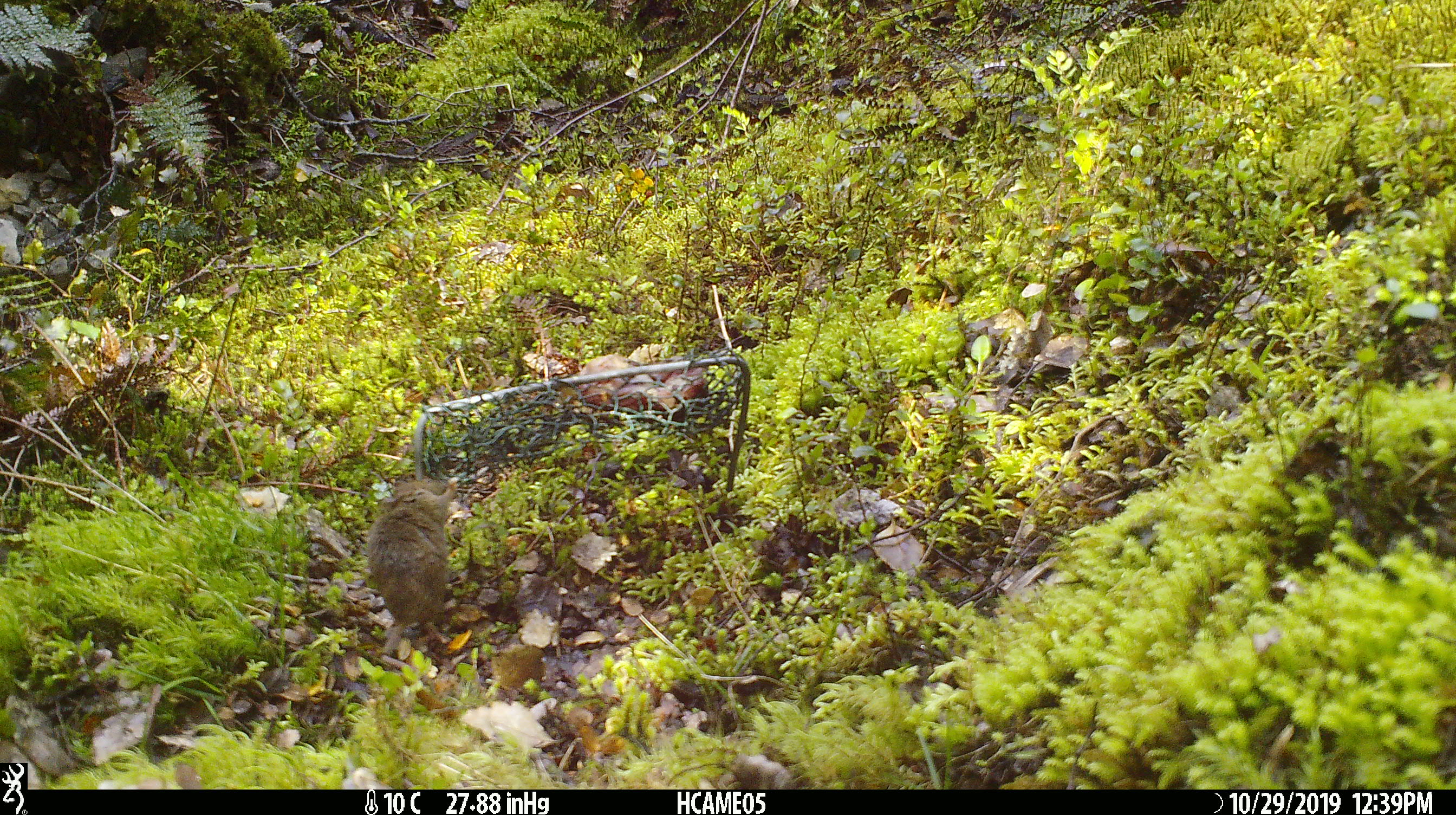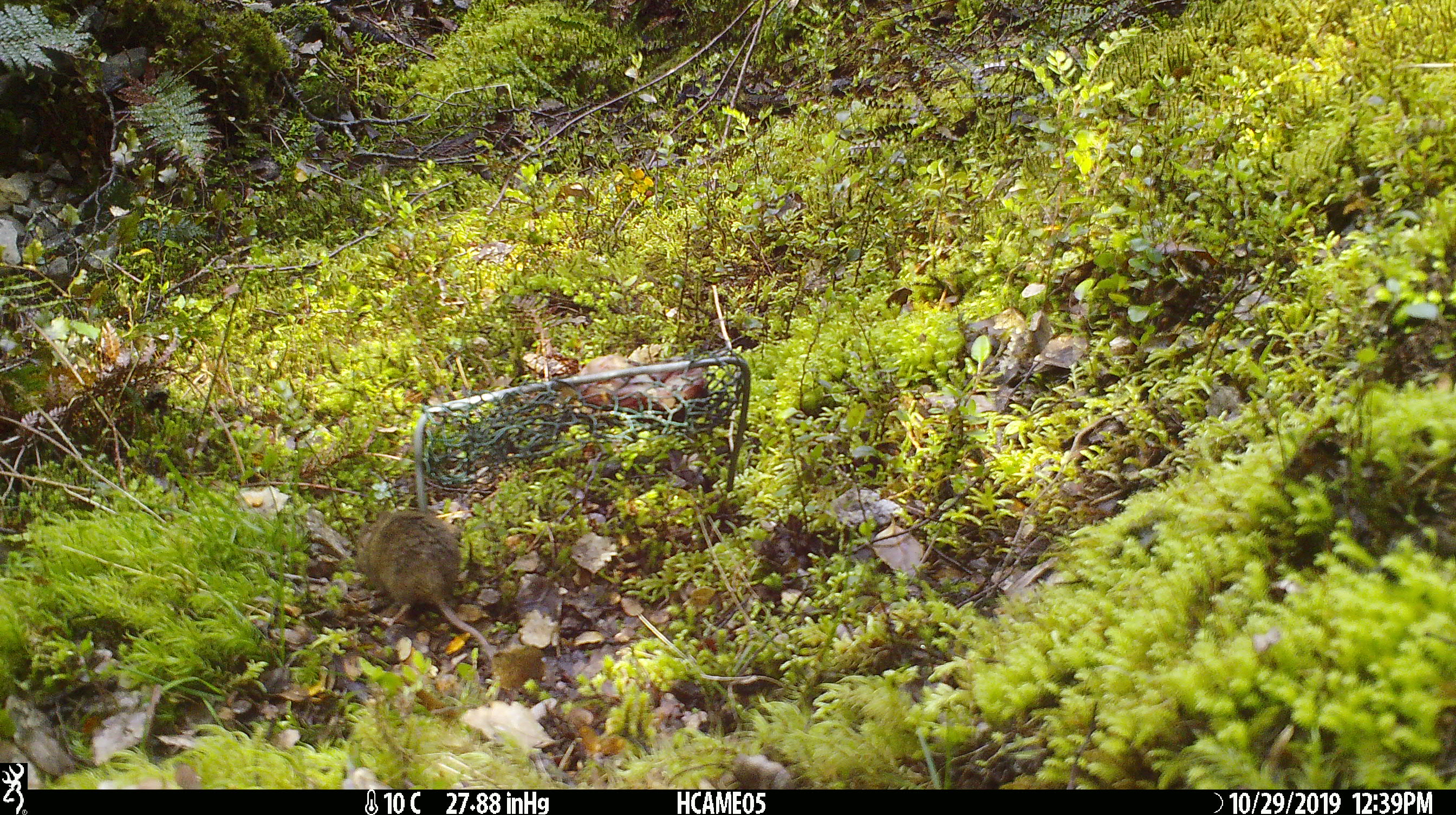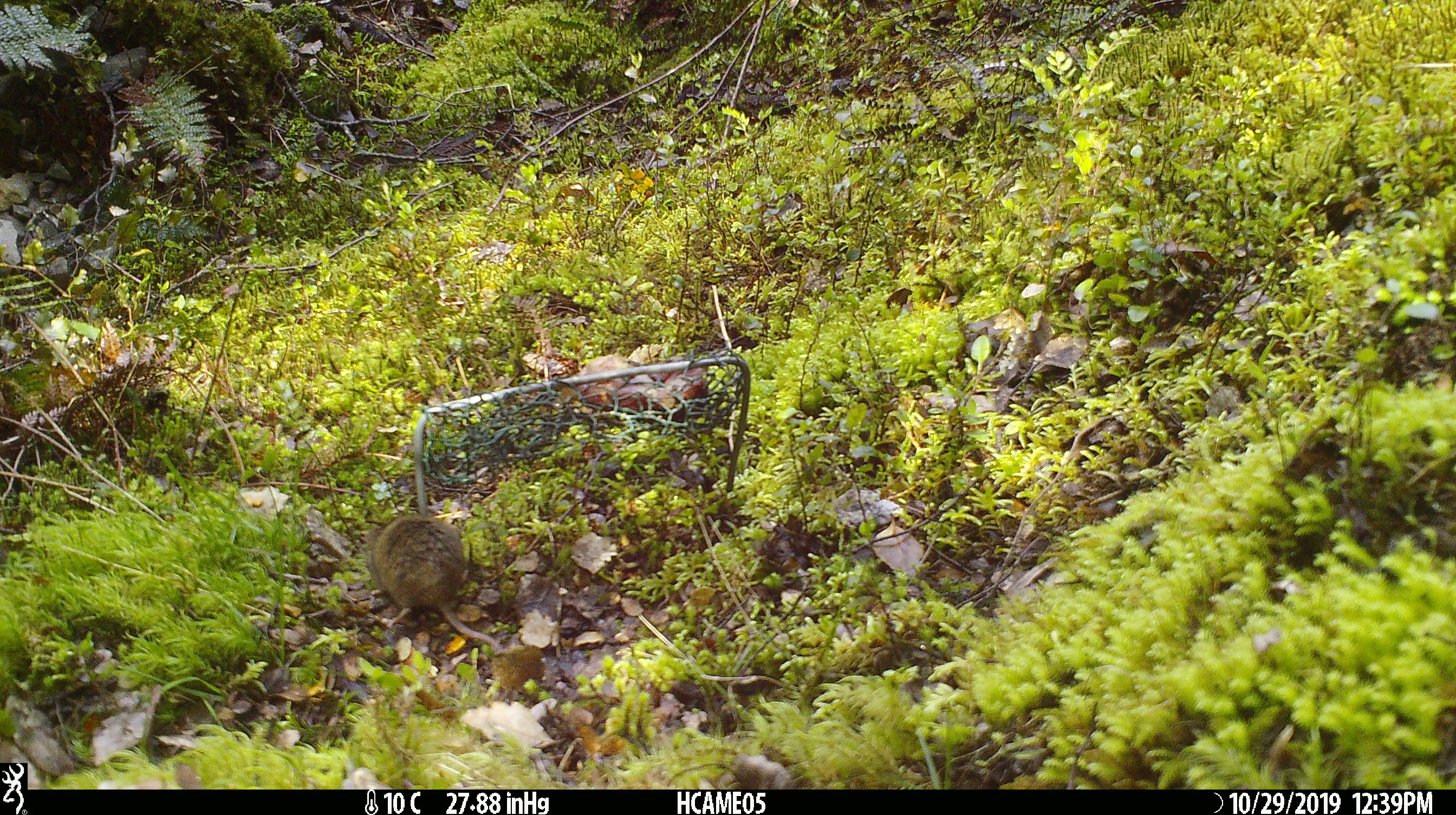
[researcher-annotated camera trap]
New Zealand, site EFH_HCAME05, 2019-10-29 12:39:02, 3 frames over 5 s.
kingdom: Animalia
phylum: Chordata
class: Mammalia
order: Rodentia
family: Muridae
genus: Mus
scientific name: Mus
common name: mouse